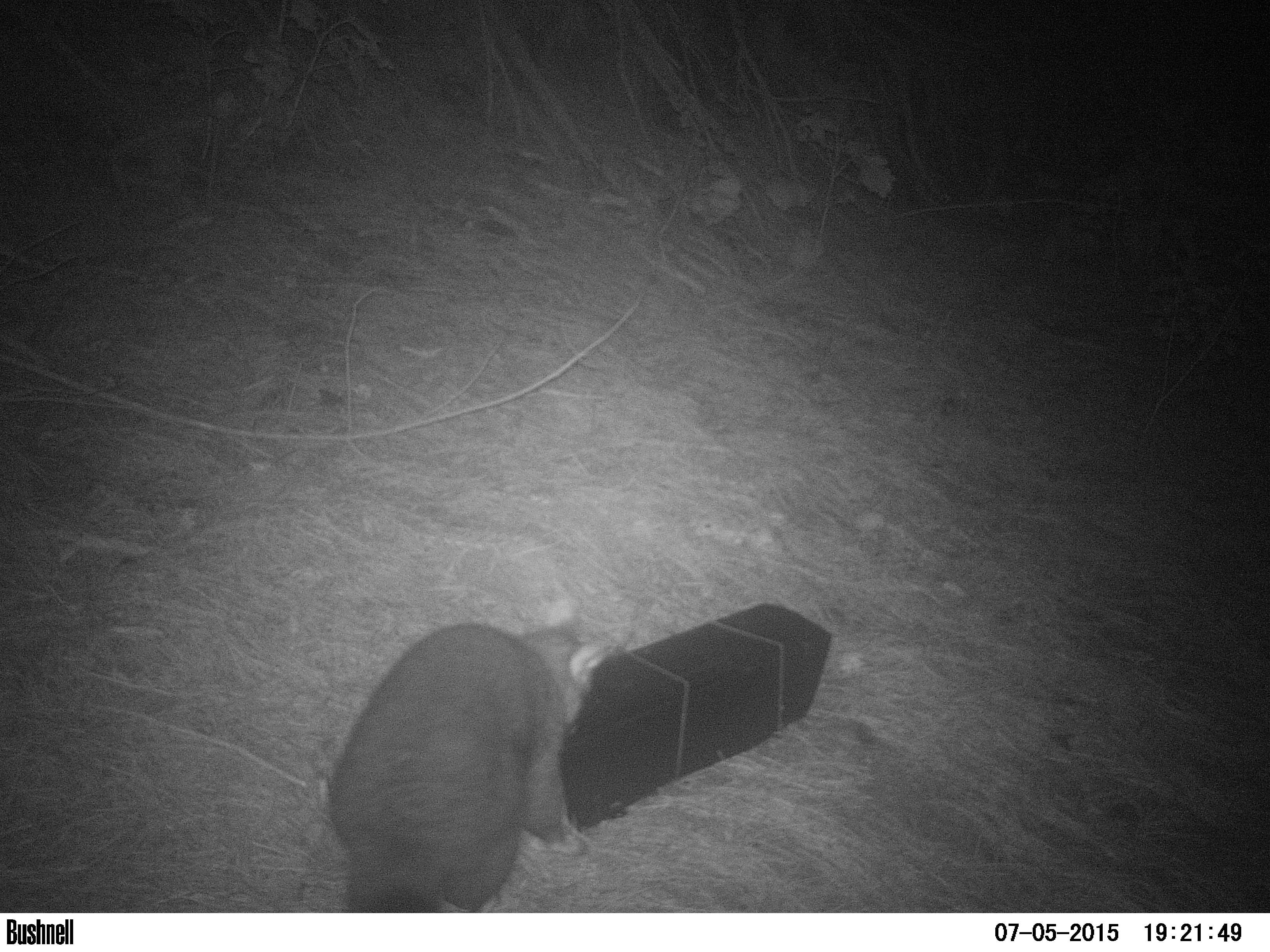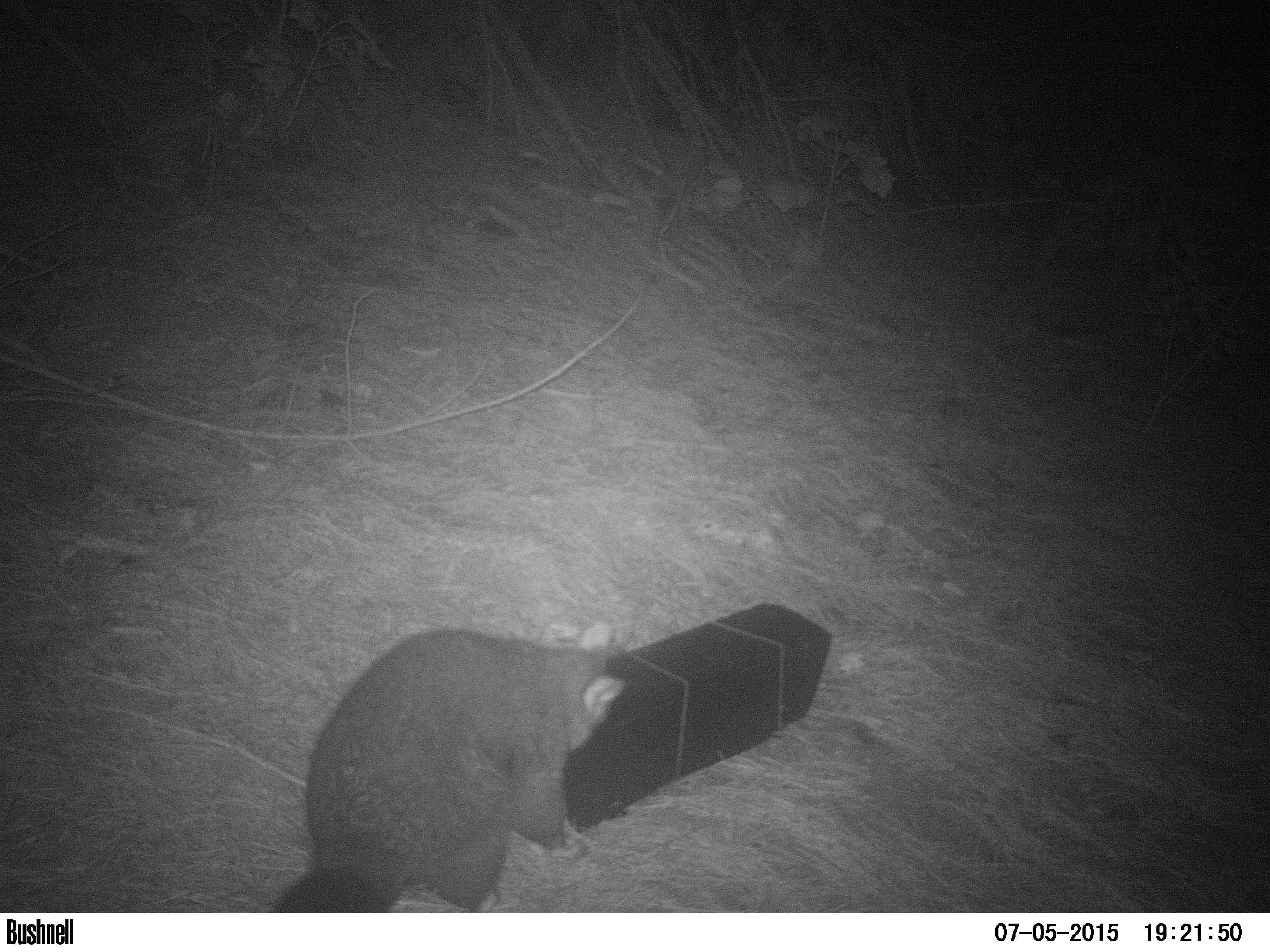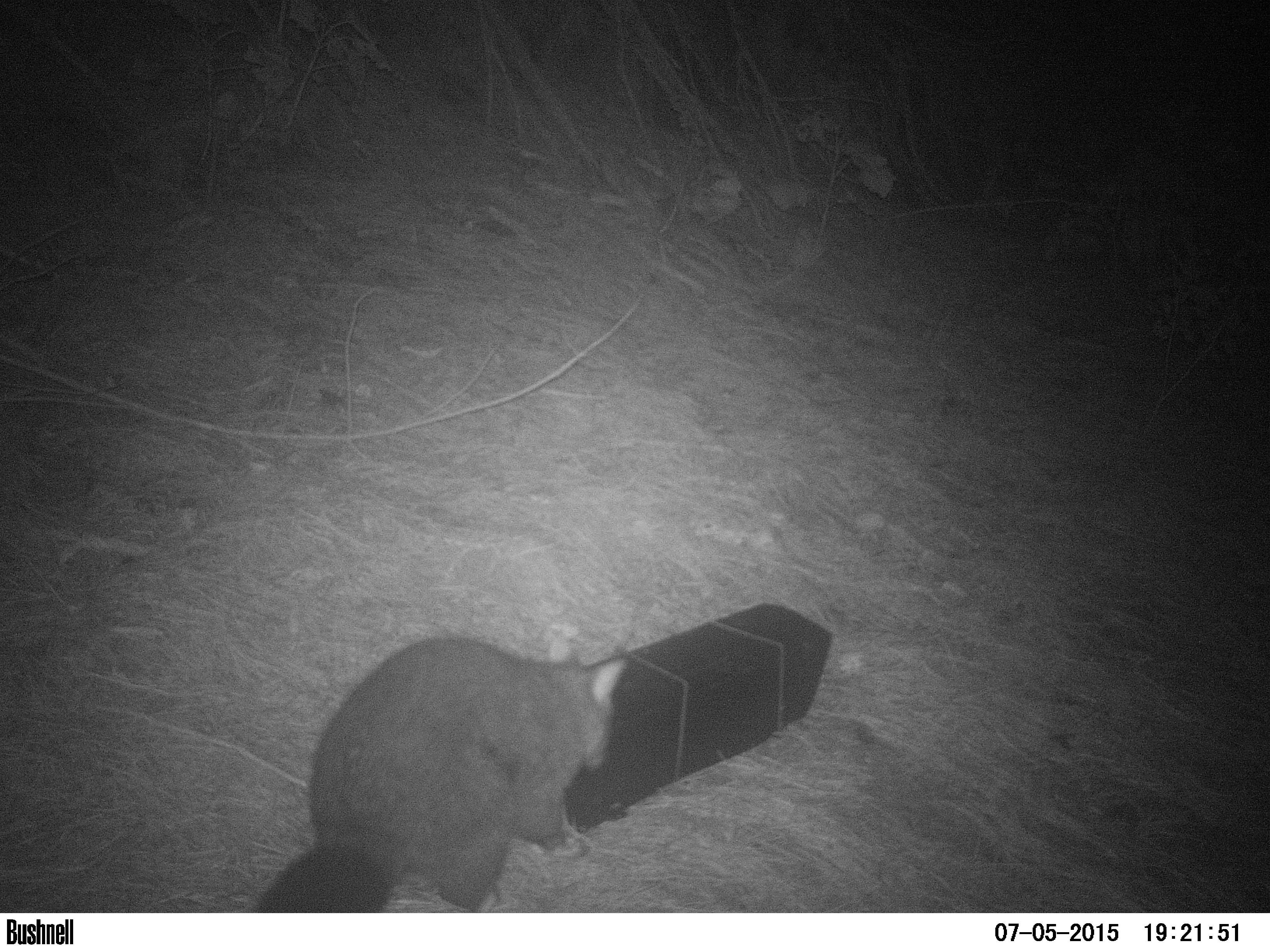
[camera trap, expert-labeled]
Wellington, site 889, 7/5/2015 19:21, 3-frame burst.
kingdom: Animalia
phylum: Chordata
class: Mammalia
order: Didelphimorphia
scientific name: Didelphimorphia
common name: possum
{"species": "possum (Didelphimorphia)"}